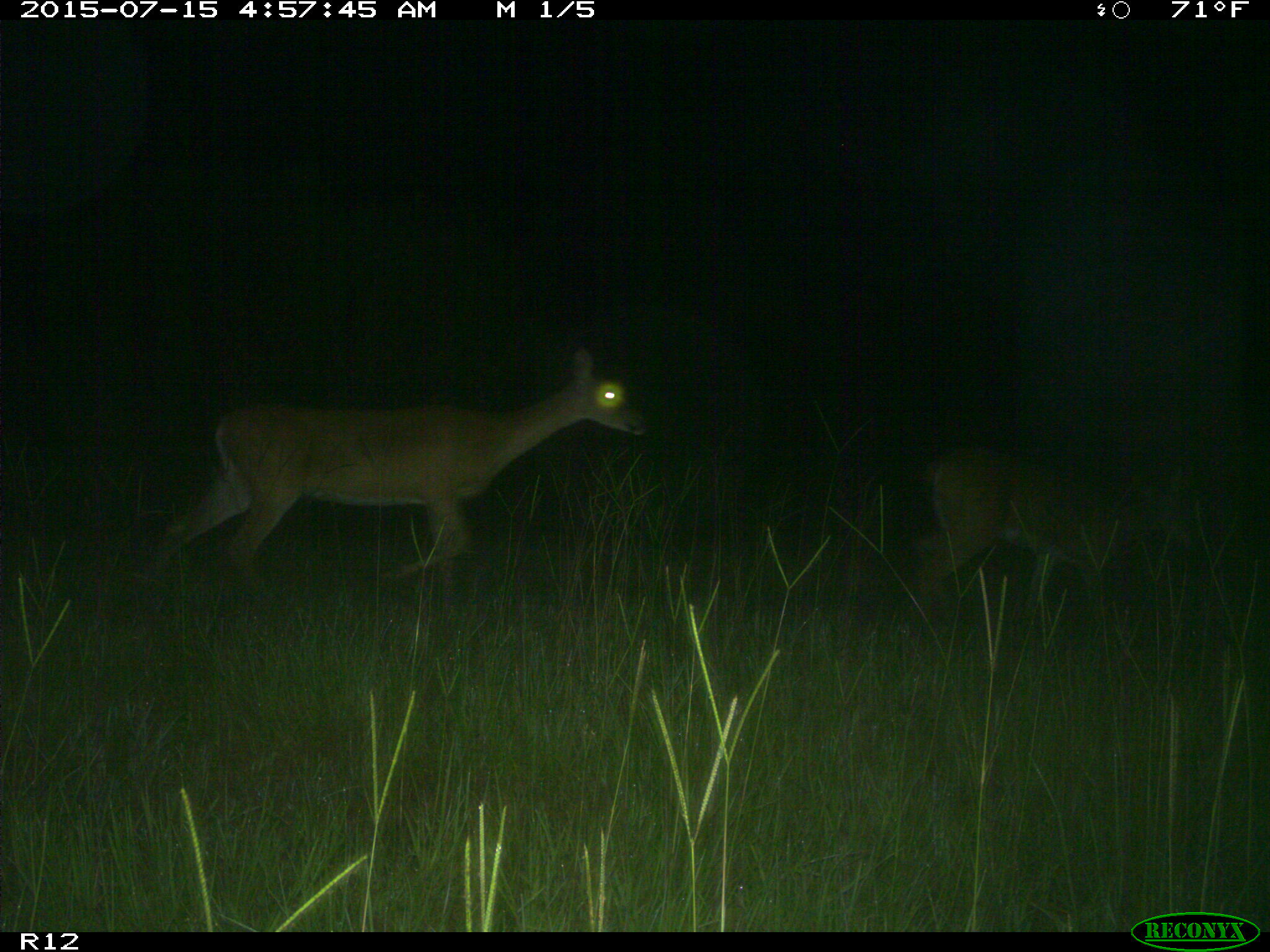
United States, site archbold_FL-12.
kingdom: Animalia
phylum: Chordata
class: Mammalia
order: Artiodactyla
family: Cervidae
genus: Odocoileus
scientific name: Odocoileus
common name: deer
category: unidentified deer